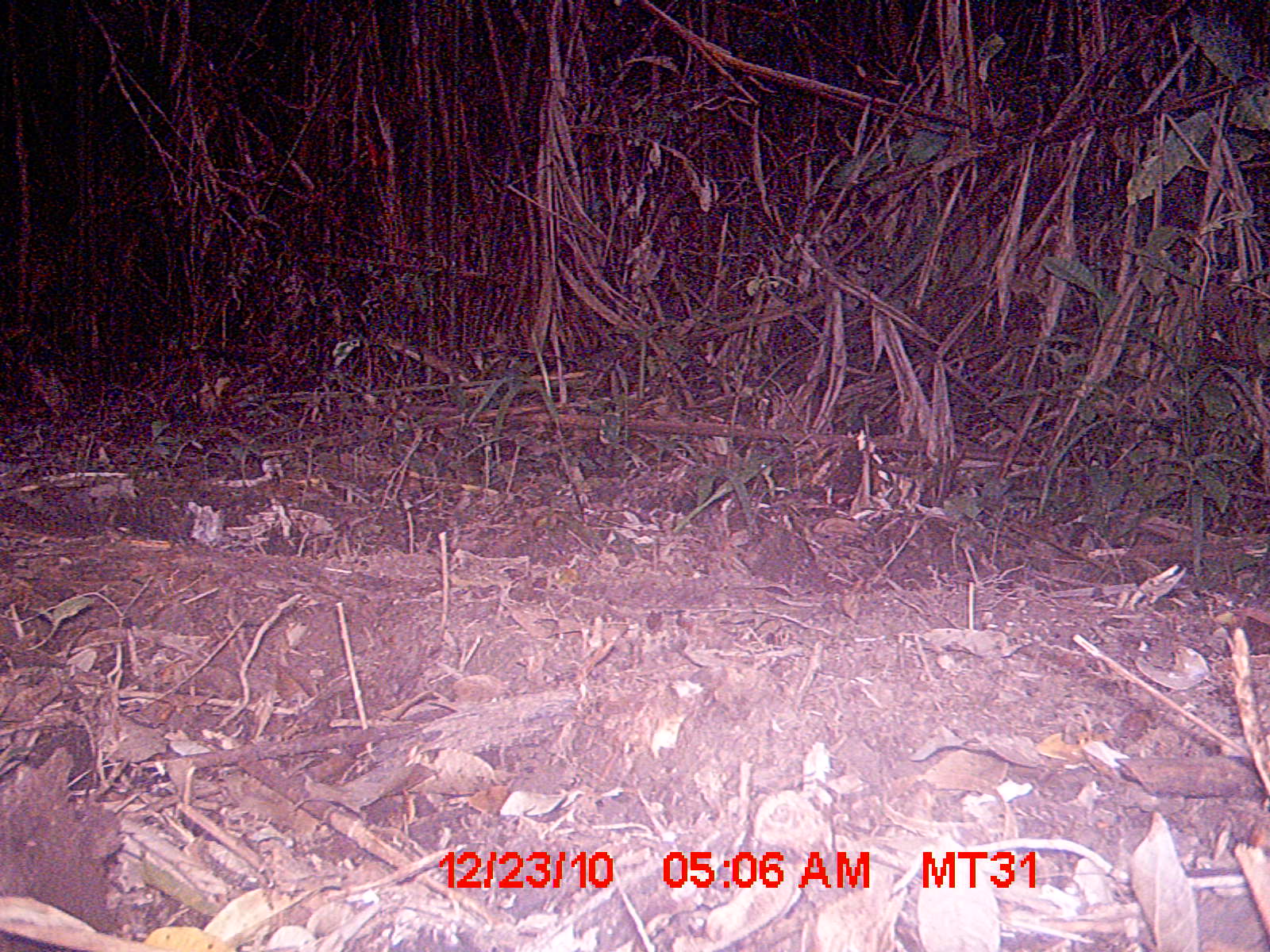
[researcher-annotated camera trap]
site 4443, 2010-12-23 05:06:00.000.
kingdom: Animalia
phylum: Chordata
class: Aves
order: Passeriformes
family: Cisticolidae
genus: Cisticola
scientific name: Cisticola cherina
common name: madagascar cisticola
Cisticola cherina (madagascar cisticola), count 1.